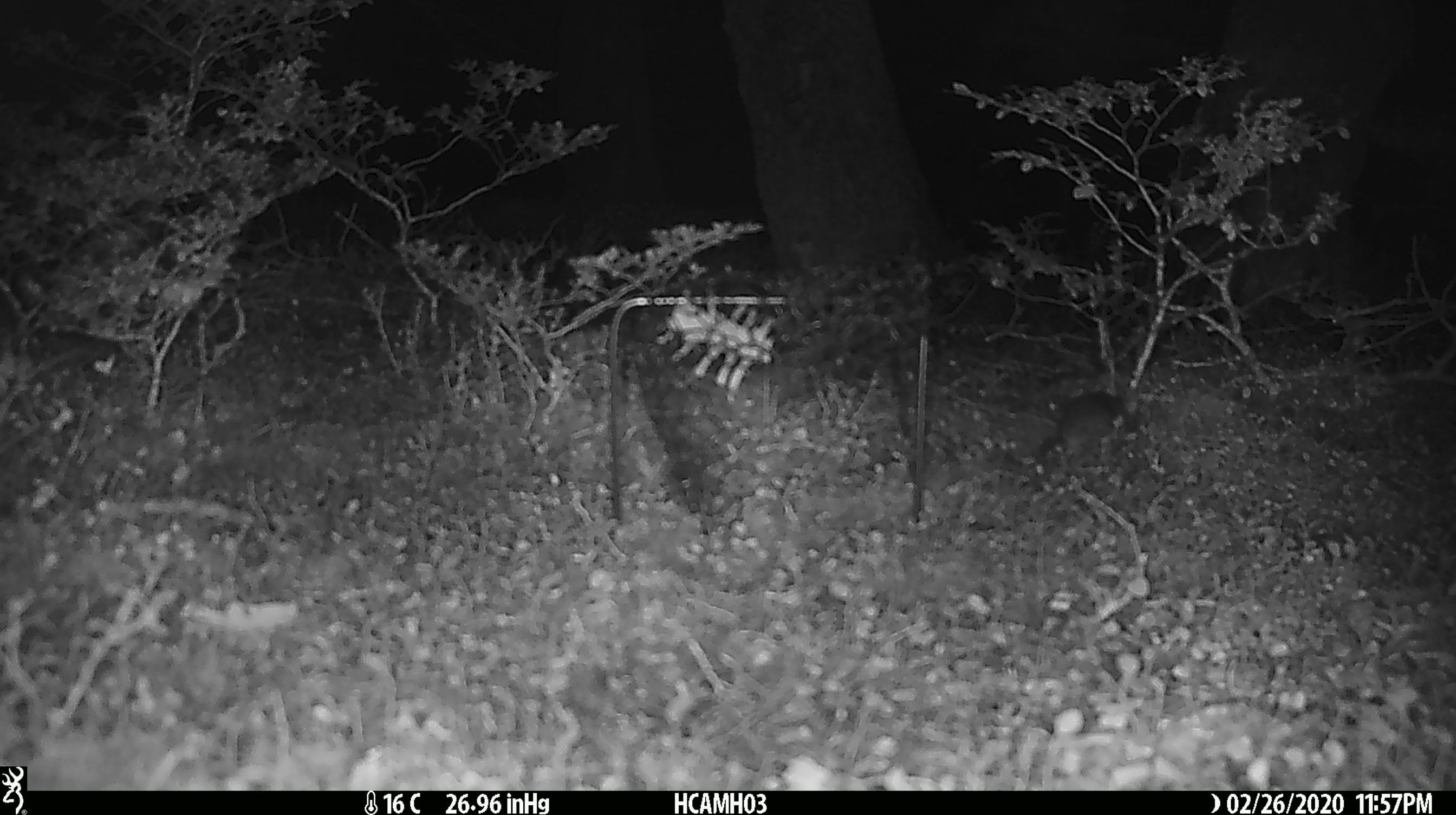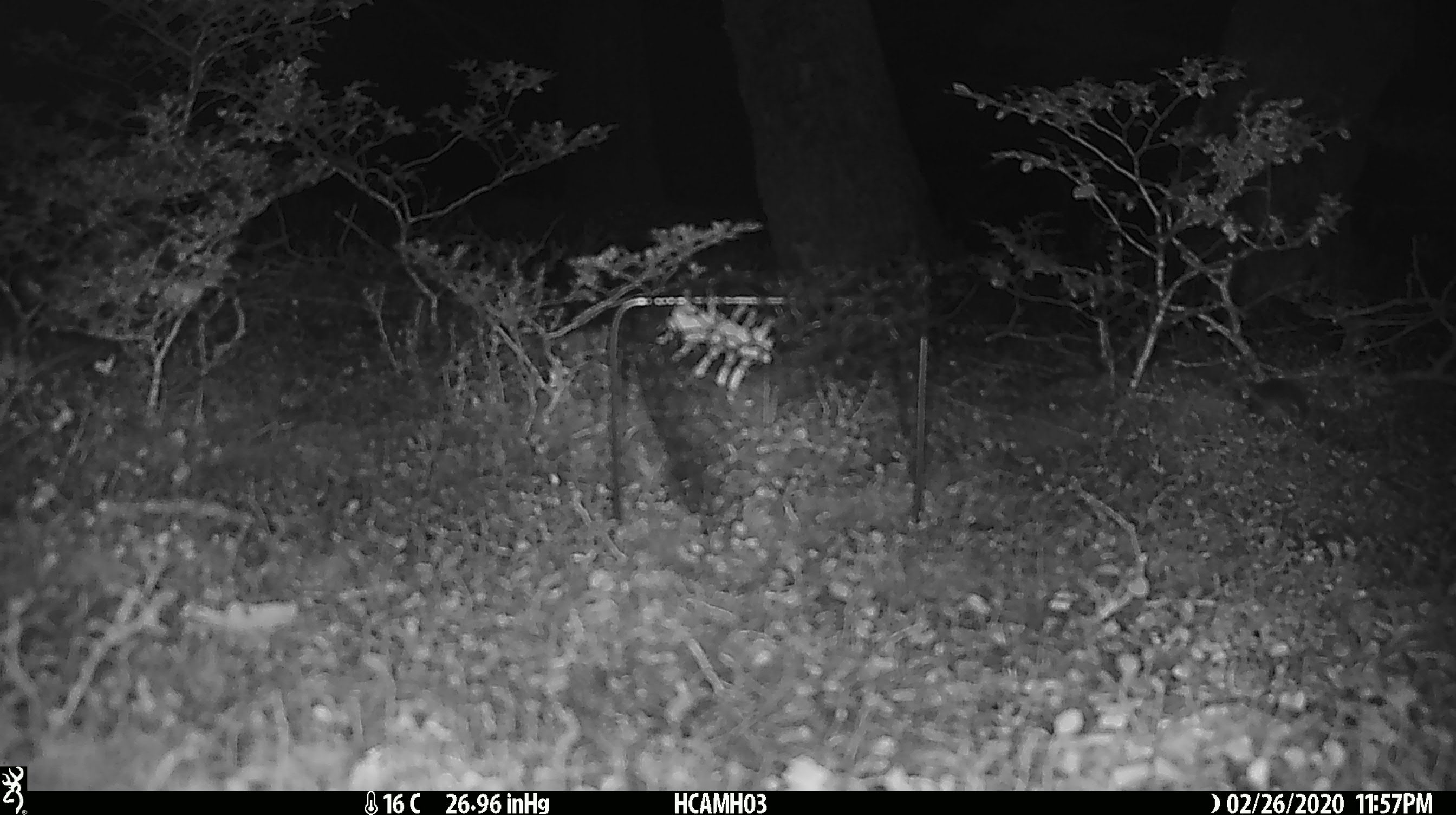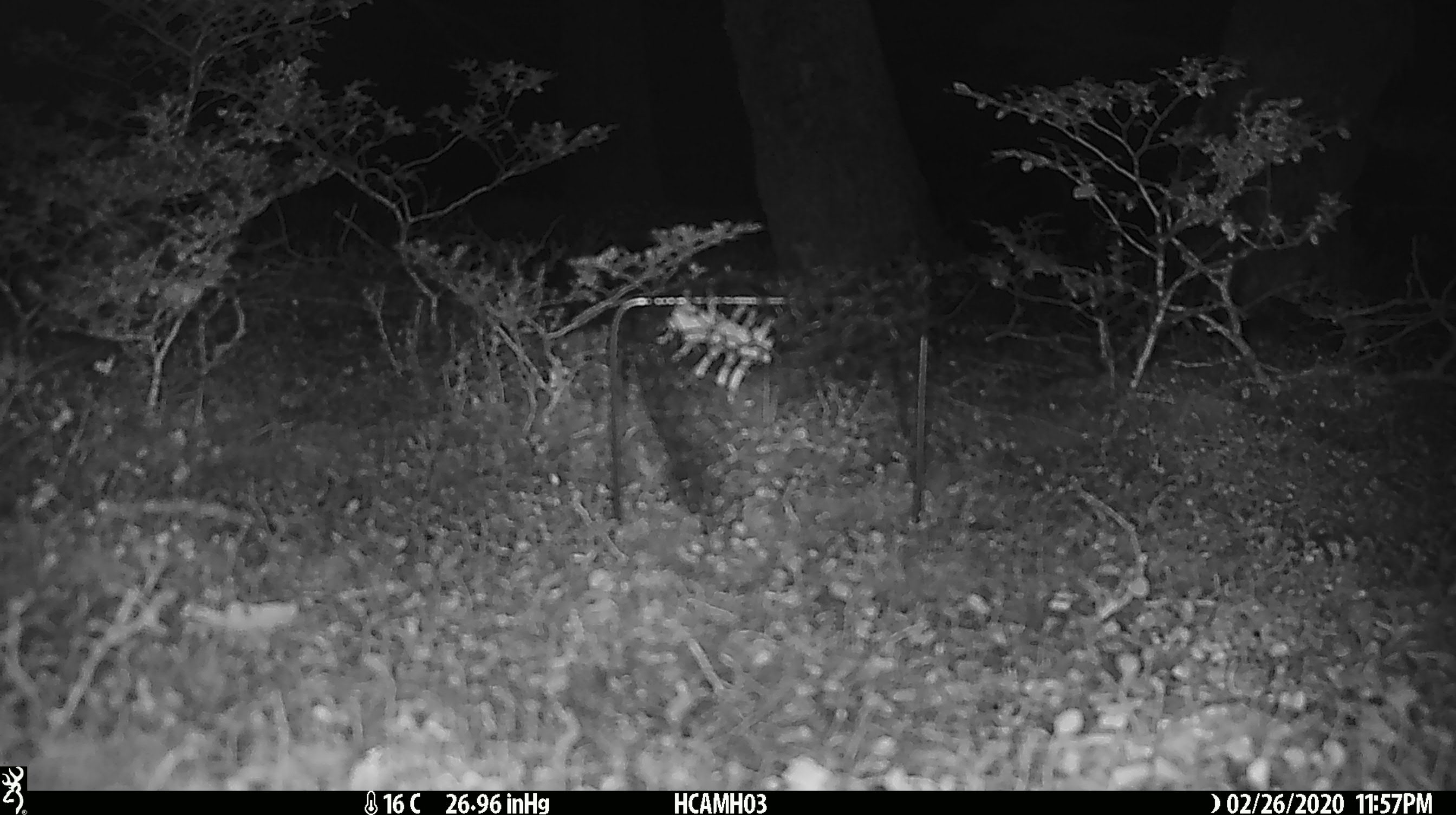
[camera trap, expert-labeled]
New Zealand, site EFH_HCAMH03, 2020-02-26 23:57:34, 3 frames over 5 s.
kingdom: Animalia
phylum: Chordata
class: Mammalia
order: Rodentia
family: Muridae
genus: Mus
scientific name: Mus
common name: mouse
Mouse (Mus).